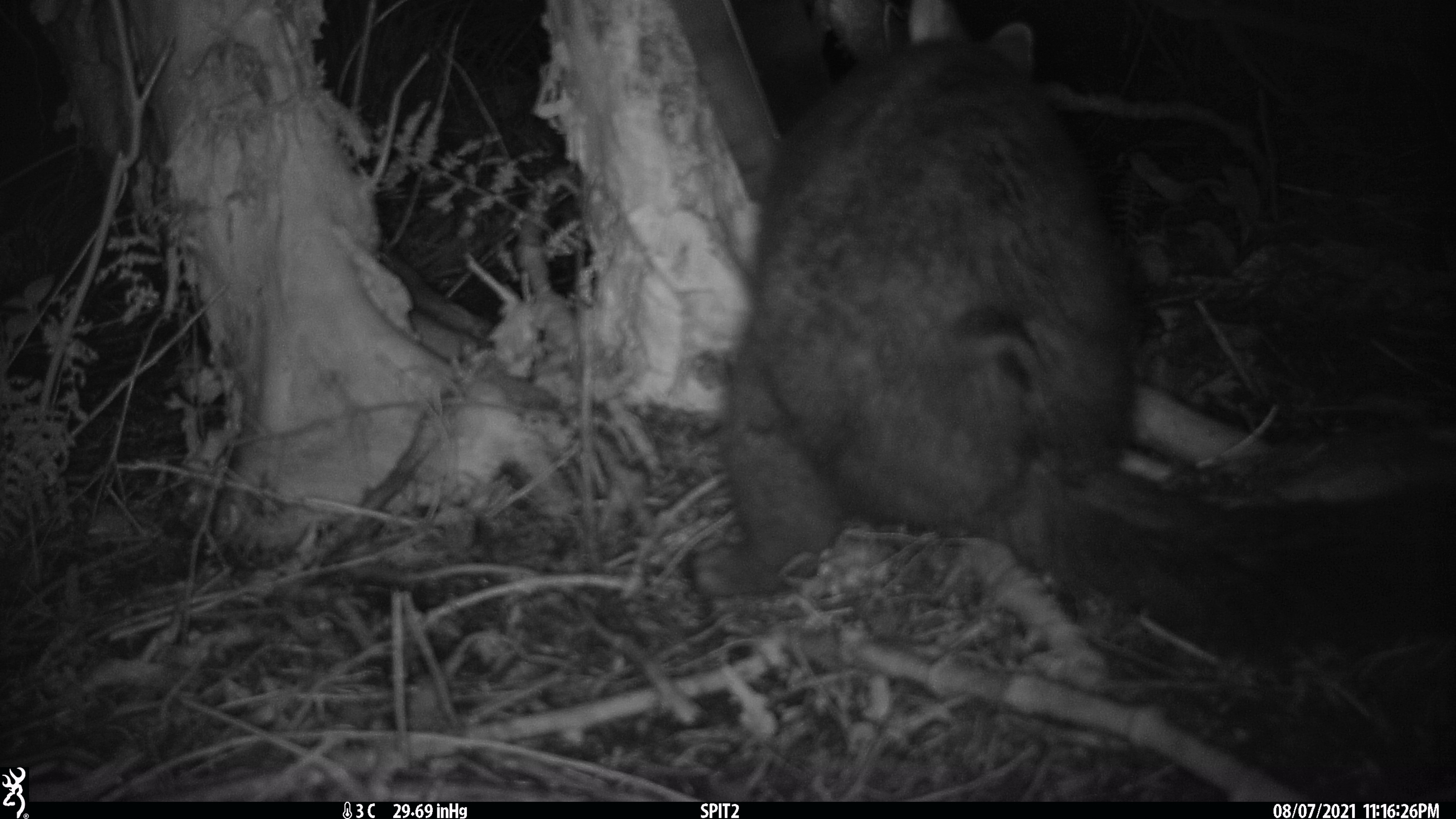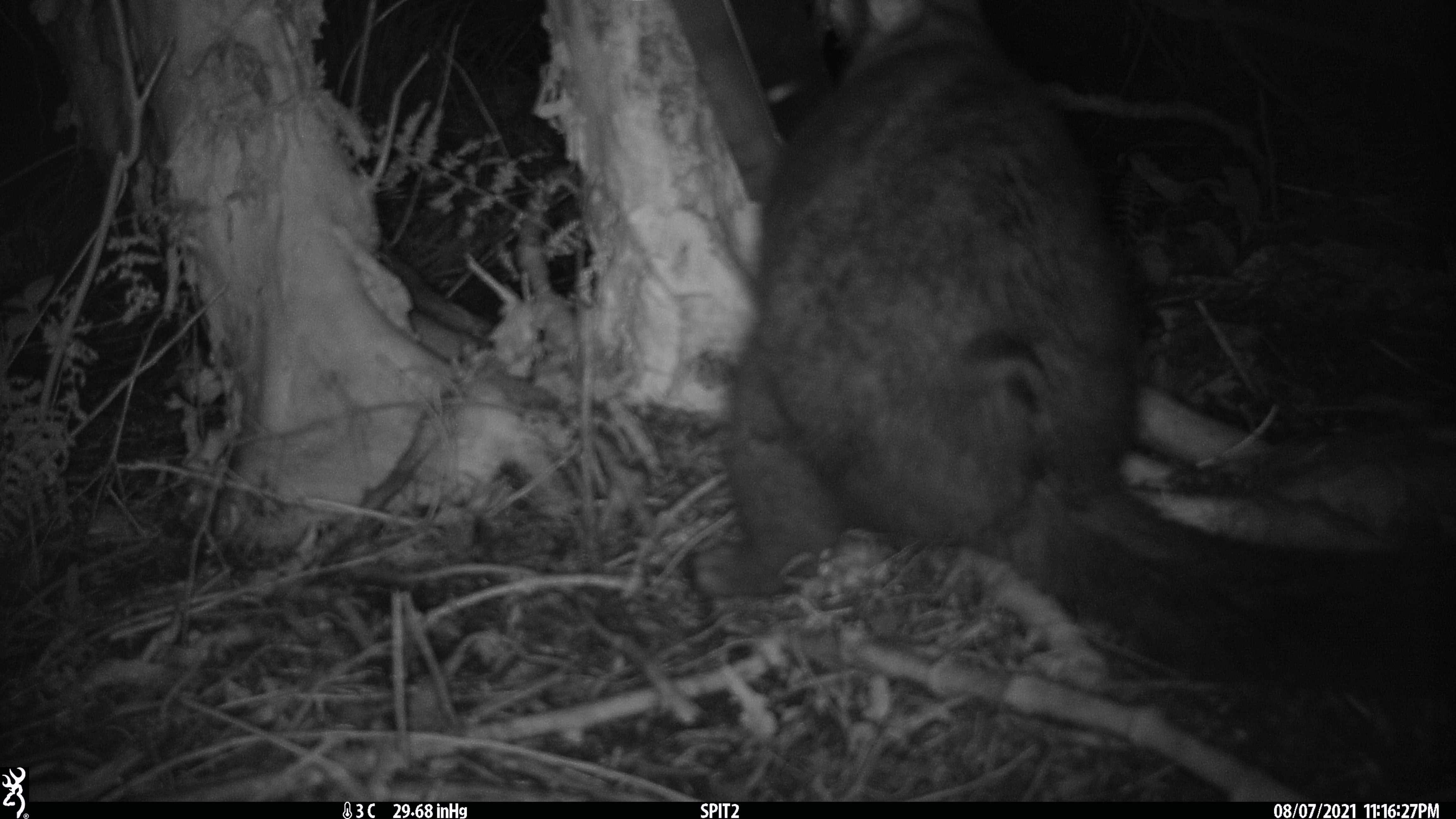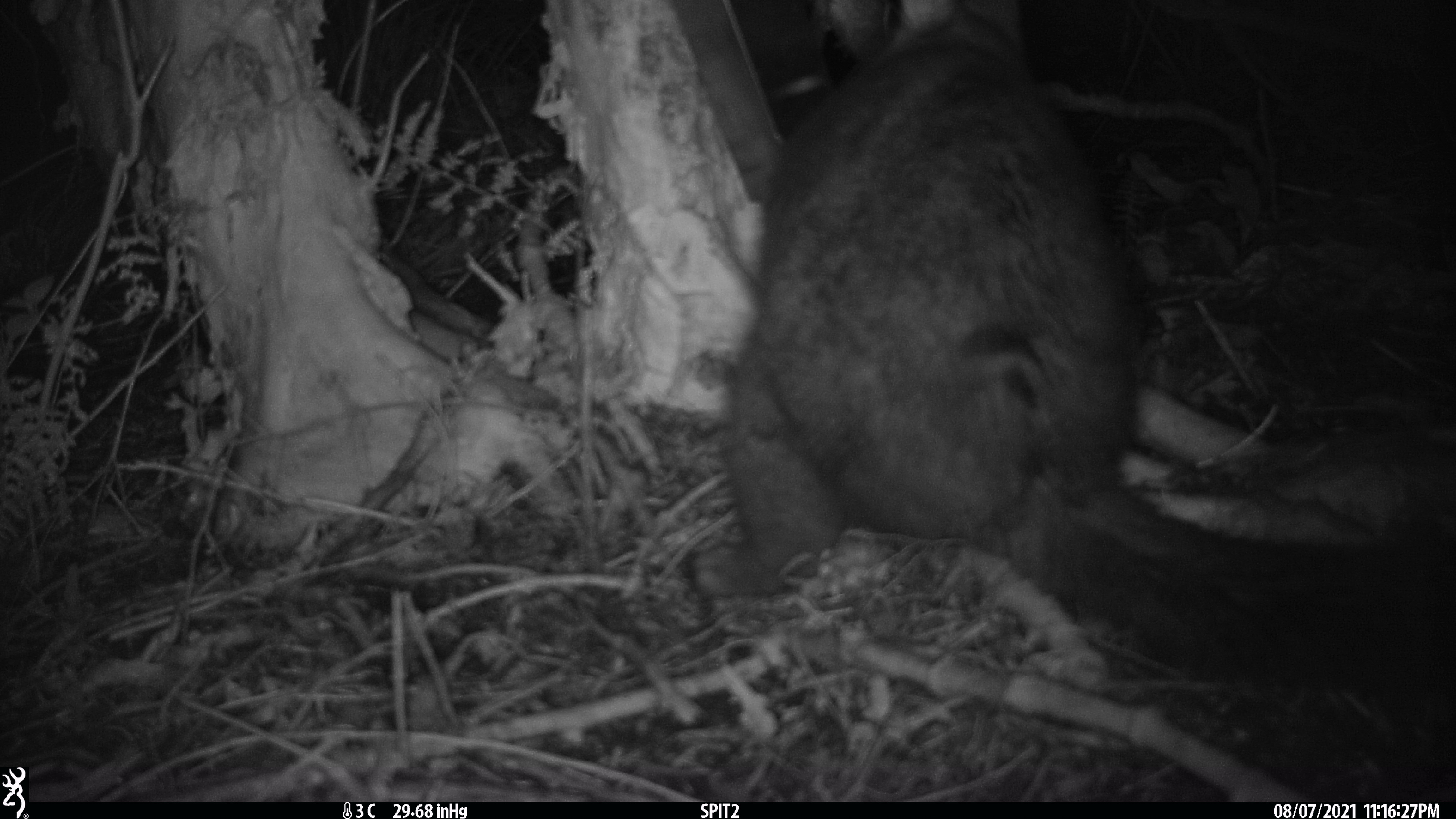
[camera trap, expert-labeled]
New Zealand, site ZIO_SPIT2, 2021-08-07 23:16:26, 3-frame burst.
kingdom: Animalia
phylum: Chordata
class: Mammalia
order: Diprotodontia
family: Phalangeridae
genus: Trichosurus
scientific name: Trichosurus vulpecula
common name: common brushtail possum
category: possum